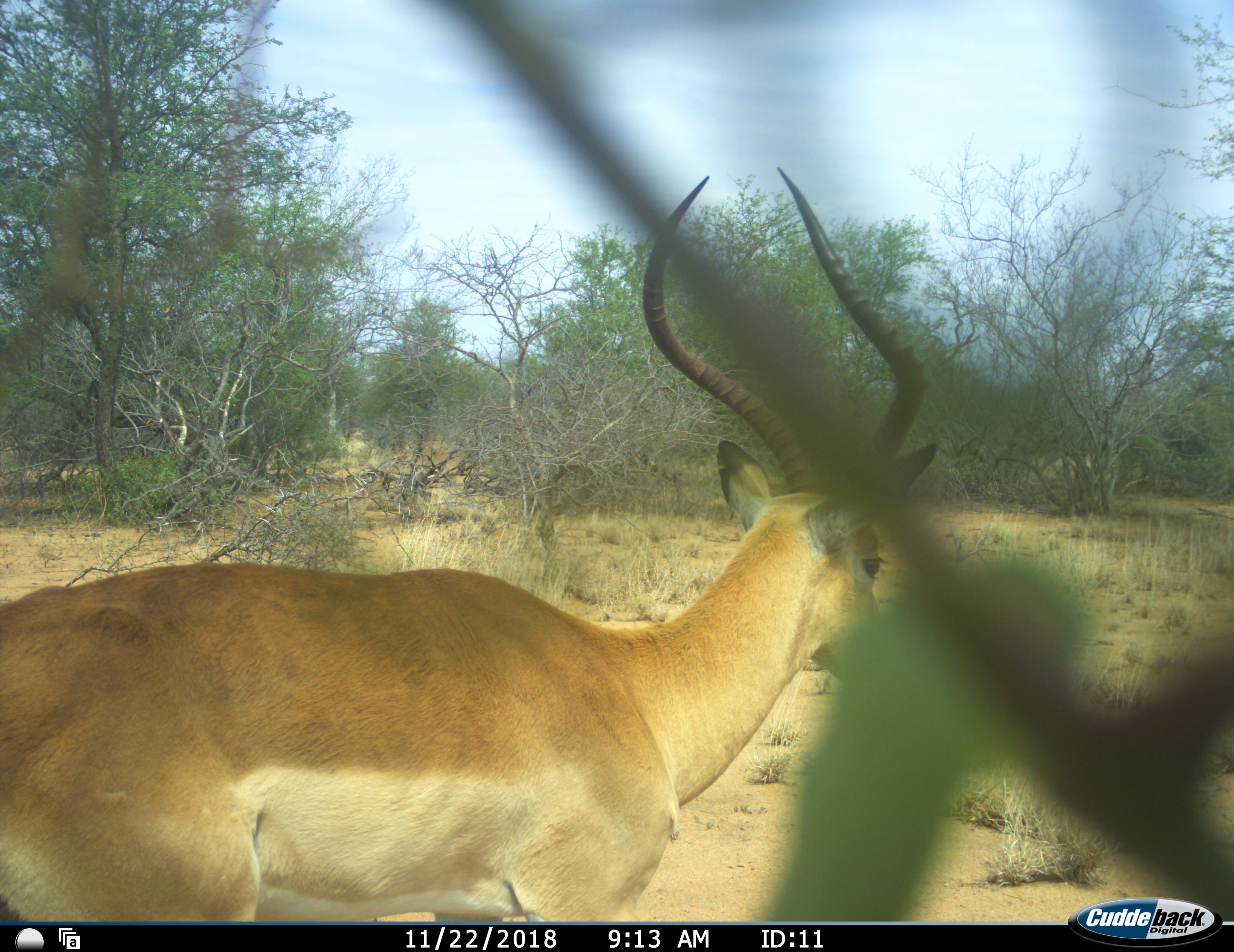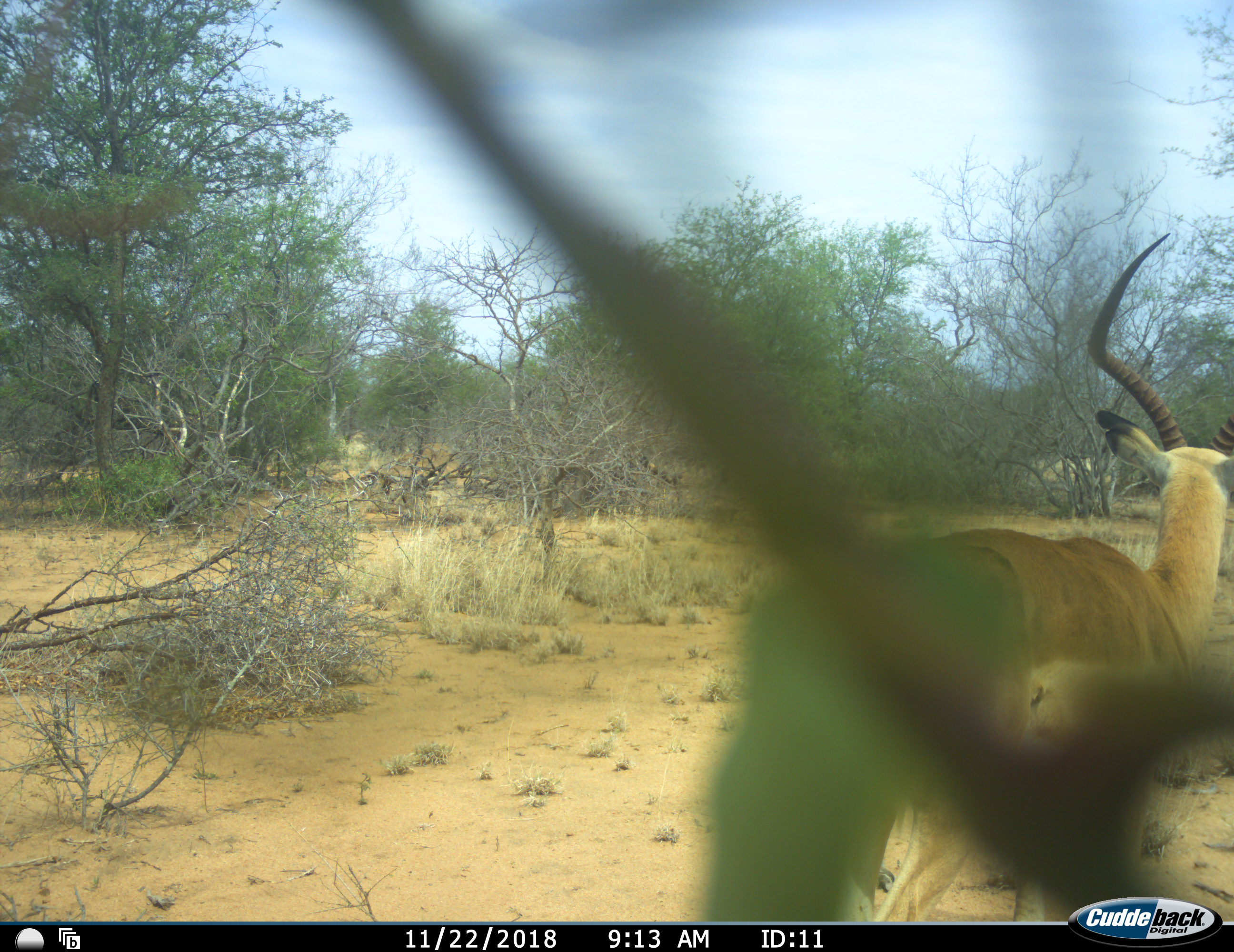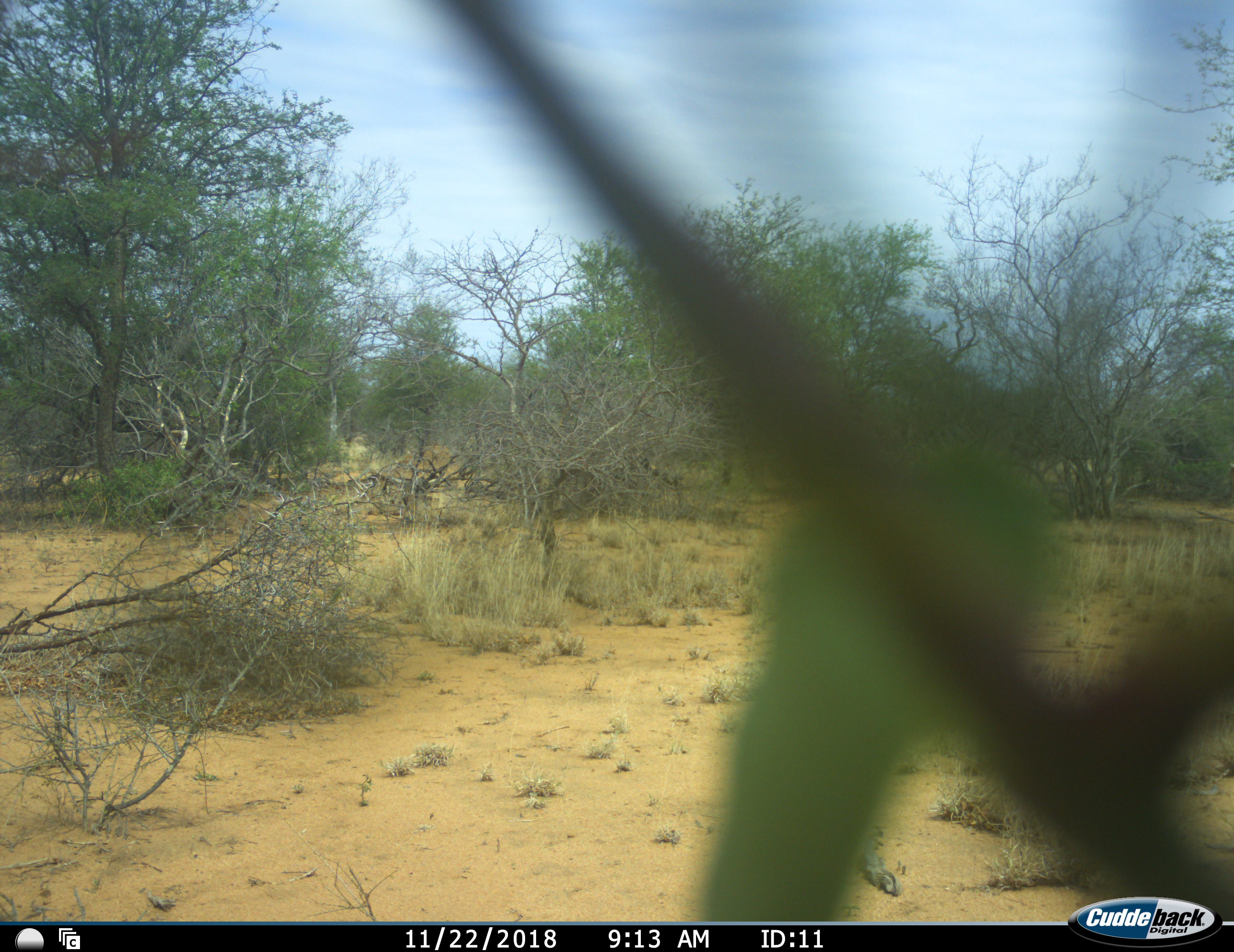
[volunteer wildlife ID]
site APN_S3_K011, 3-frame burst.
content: unidentified animal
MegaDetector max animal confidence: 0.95